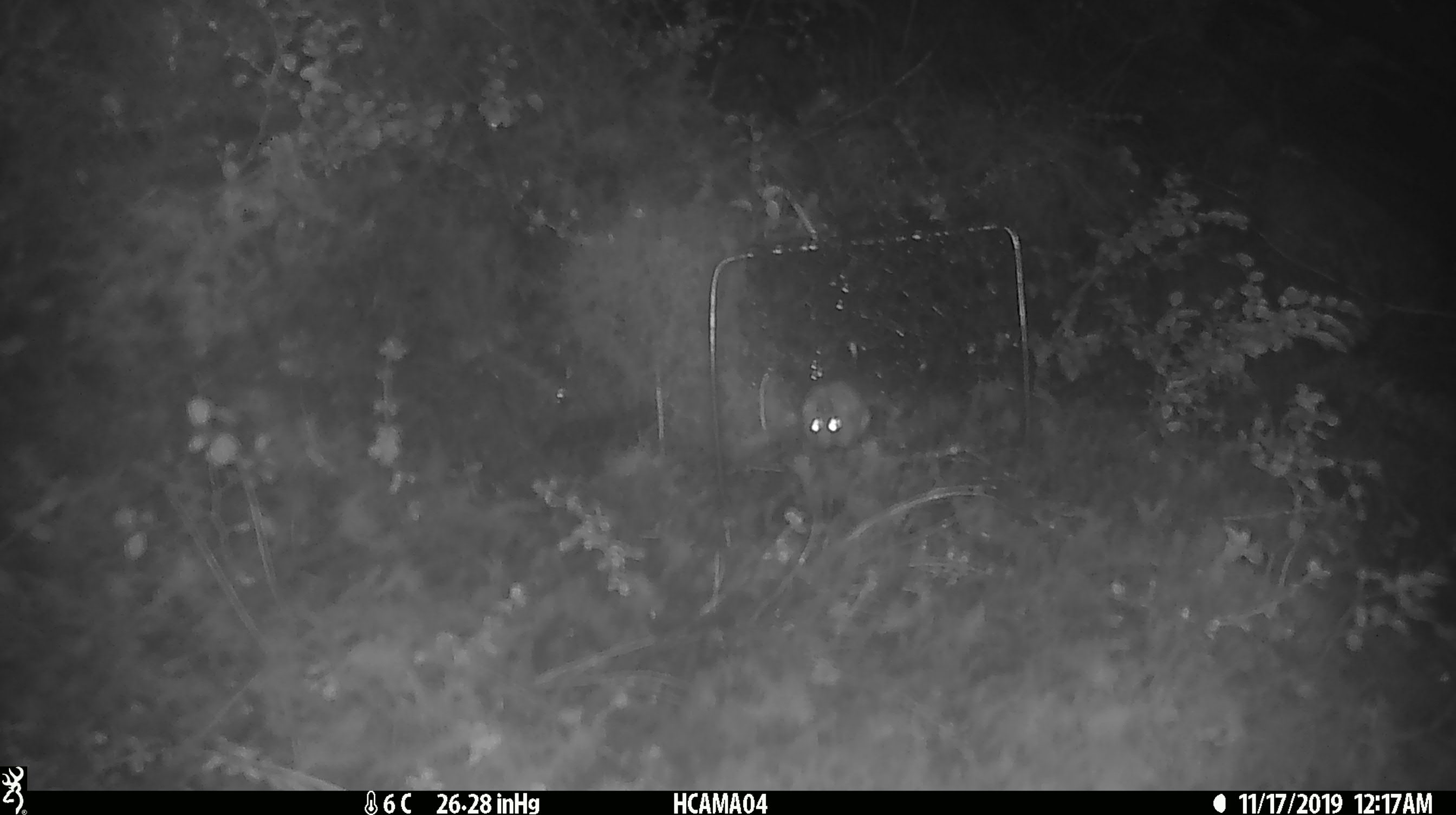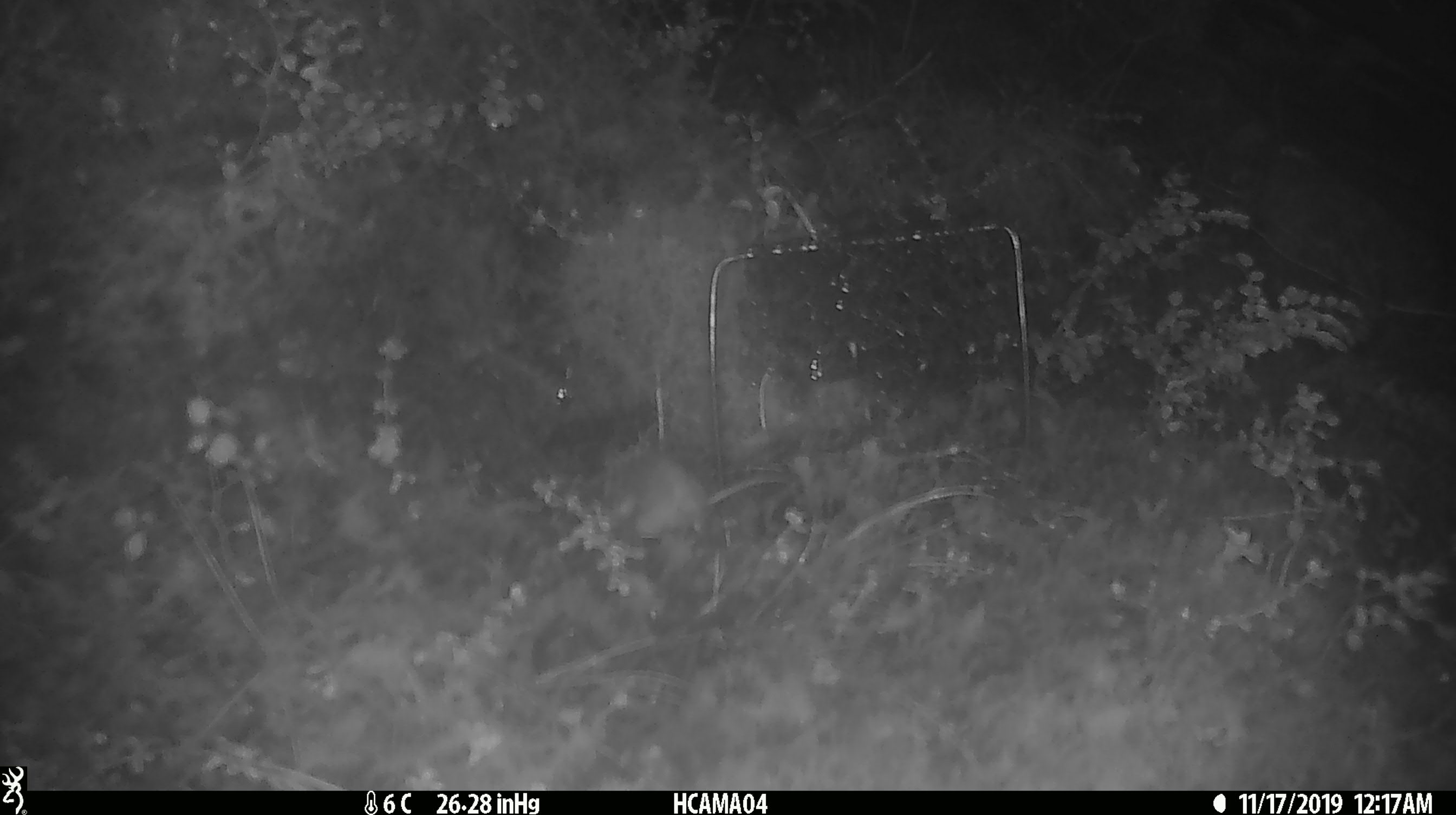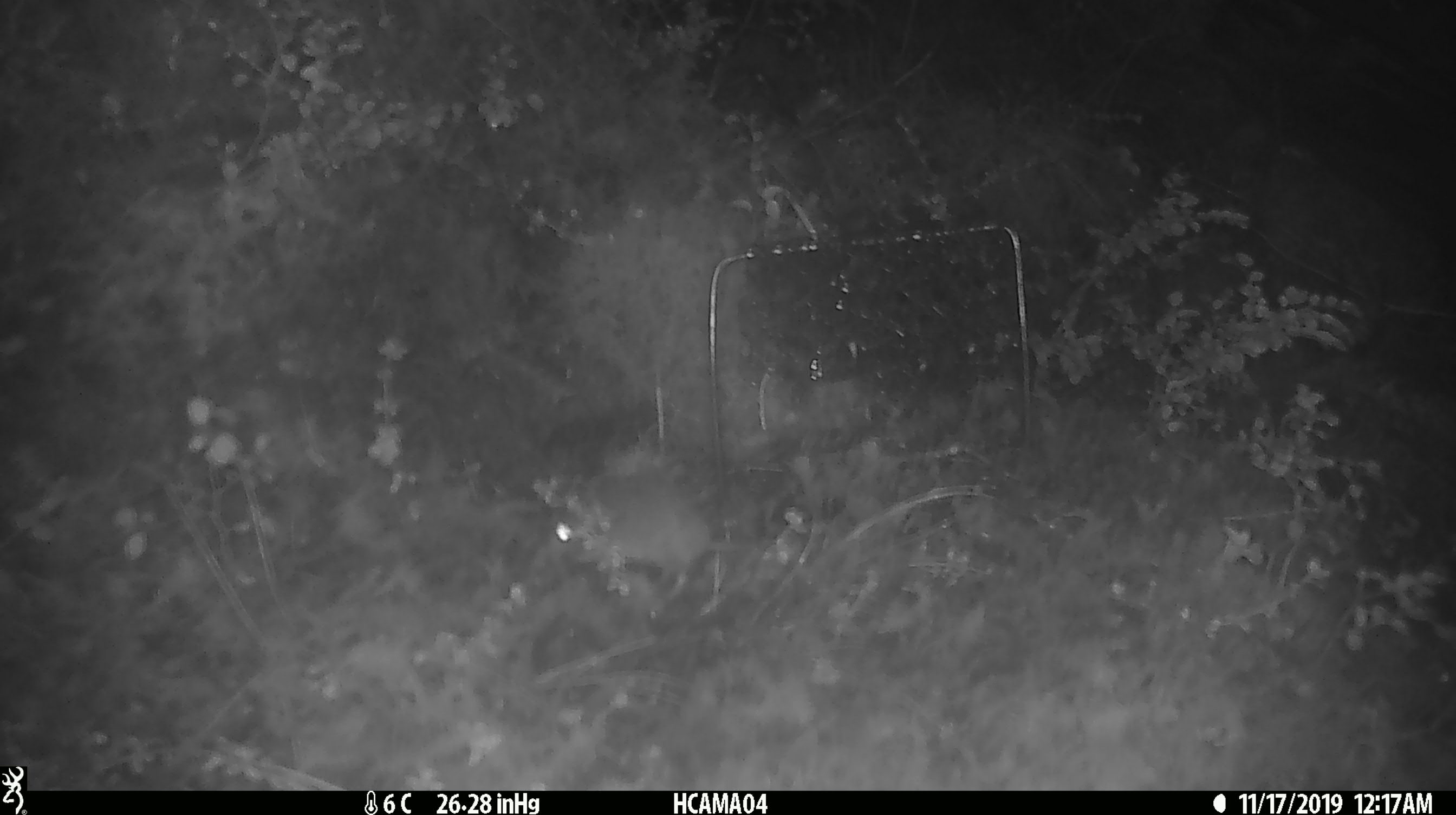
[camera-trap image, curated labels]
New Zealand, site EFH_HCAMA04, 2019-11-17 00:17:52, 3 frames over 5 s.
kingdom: Animalia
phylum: Chordata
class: Mammalia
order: Rodentia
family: Muridae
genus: Mus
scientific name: Mus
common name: mouse